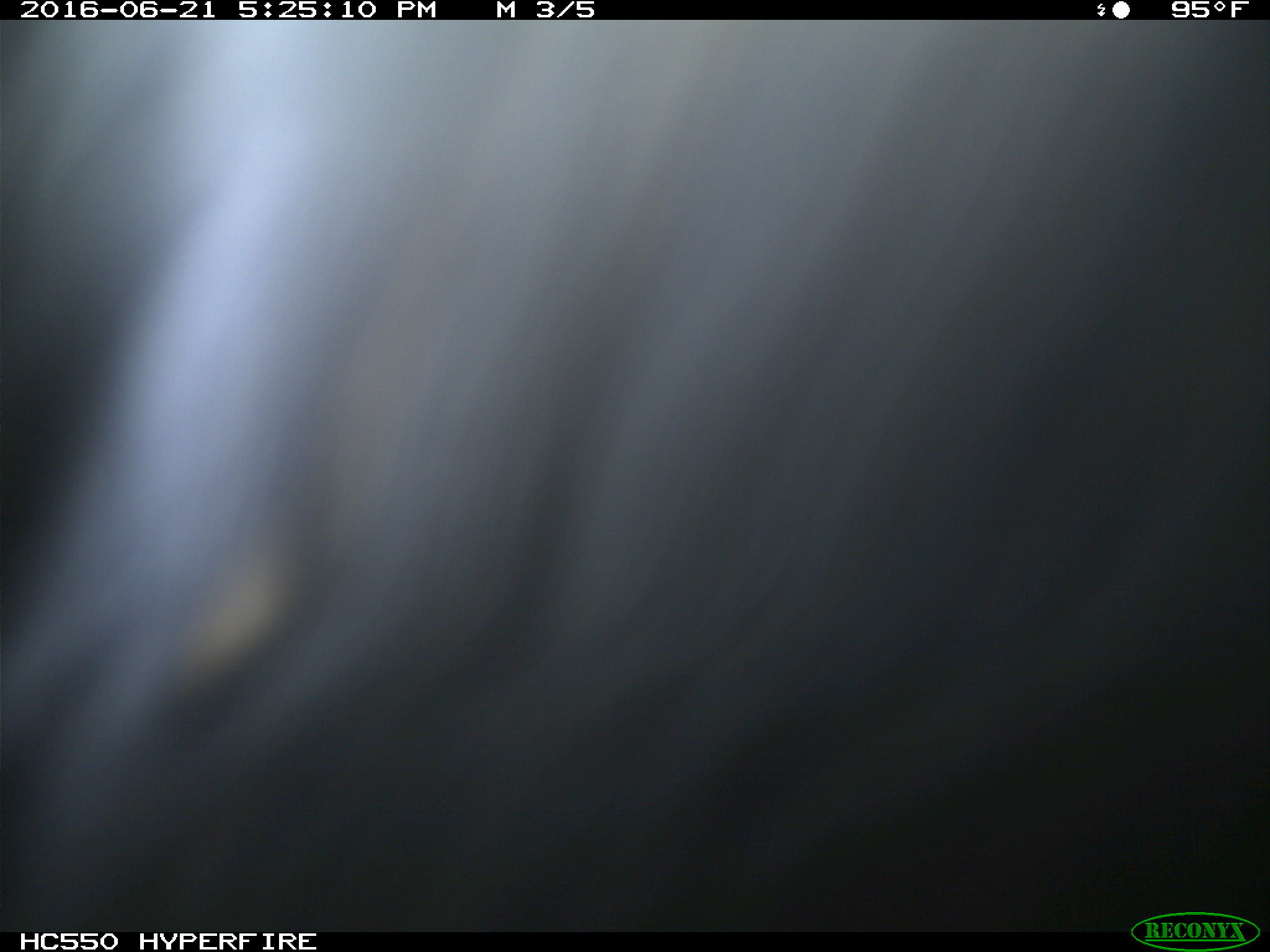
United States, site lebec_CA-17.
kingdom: Animalia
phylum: Chordata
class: Mammalia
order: Artiodactyla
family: Bovidae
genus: Bos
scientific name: Bos taurus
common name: domestic cow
Bos taurus (domestic cow).